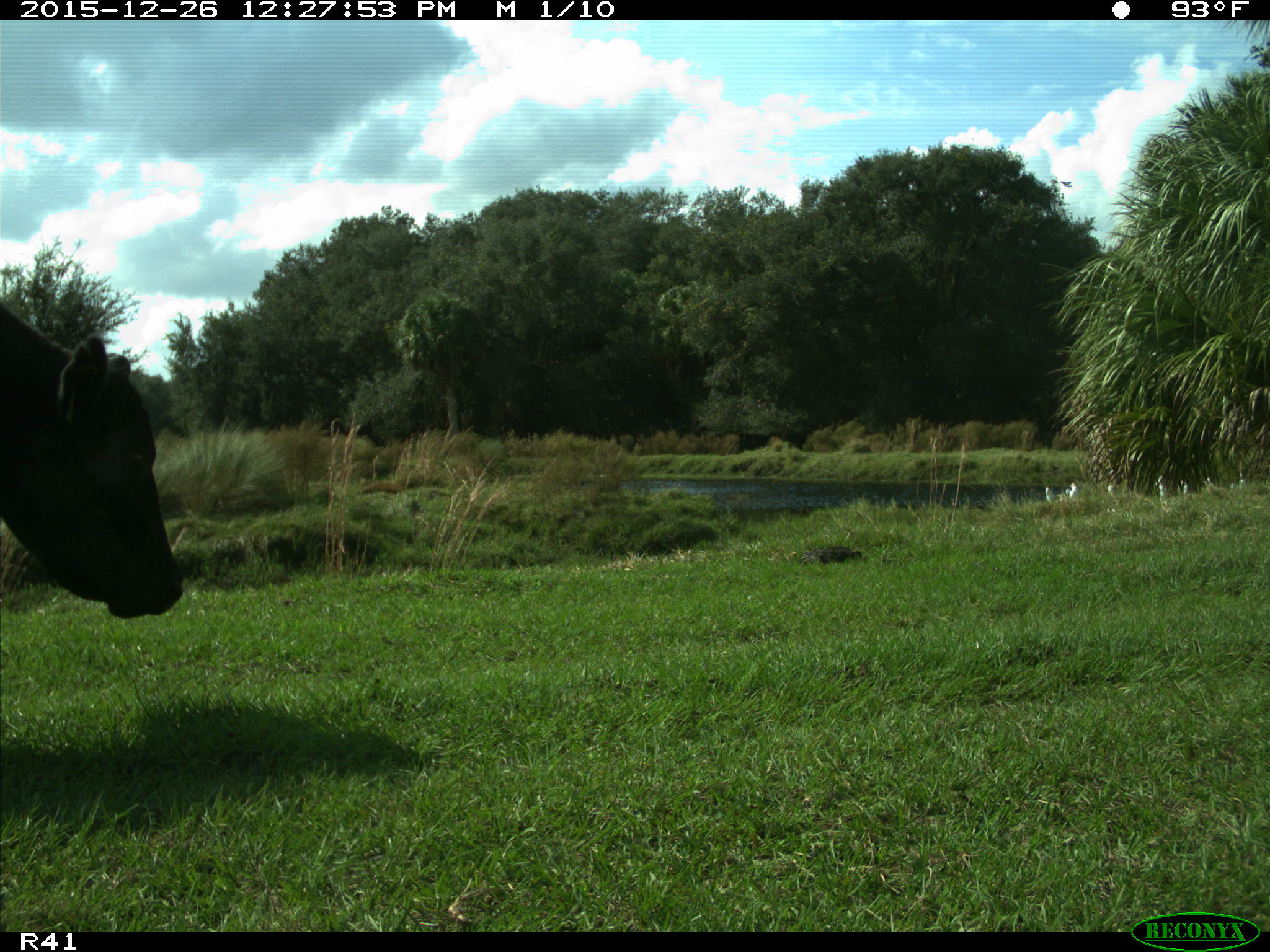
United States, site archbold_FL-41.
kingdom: Animalia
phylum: Chordata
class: Mammalia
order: Artiodactyla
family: Bovidae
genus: Bos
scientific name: Bos taurus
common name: domestic cow